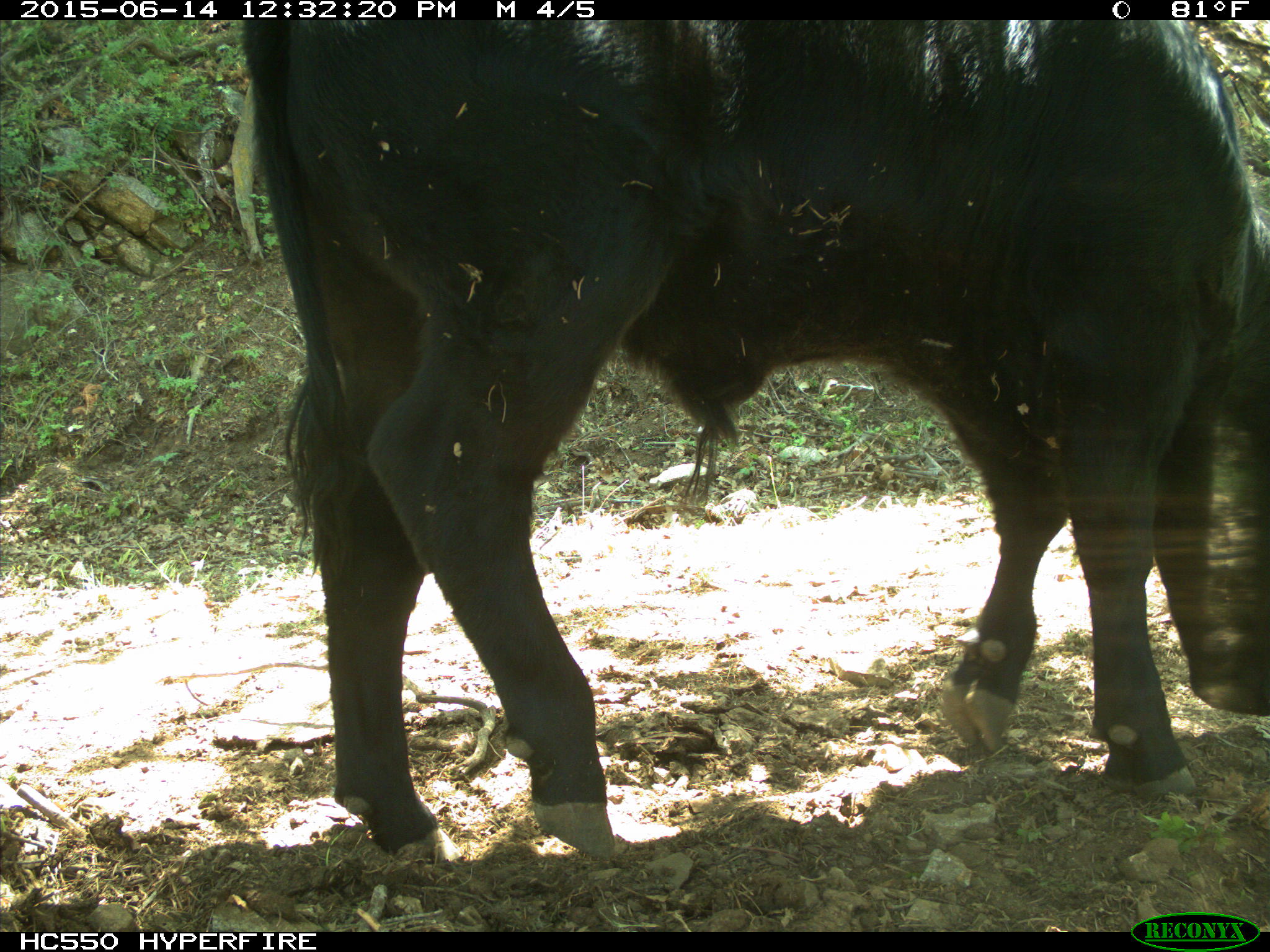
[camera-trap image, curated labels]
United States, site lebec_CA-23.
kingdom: Animalia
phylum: Chordata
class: Mammalia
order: Artiodactyla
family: Bovidae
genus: Bos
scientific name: Bos taurus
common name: domestic cow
Bos taurus (domestic cow).